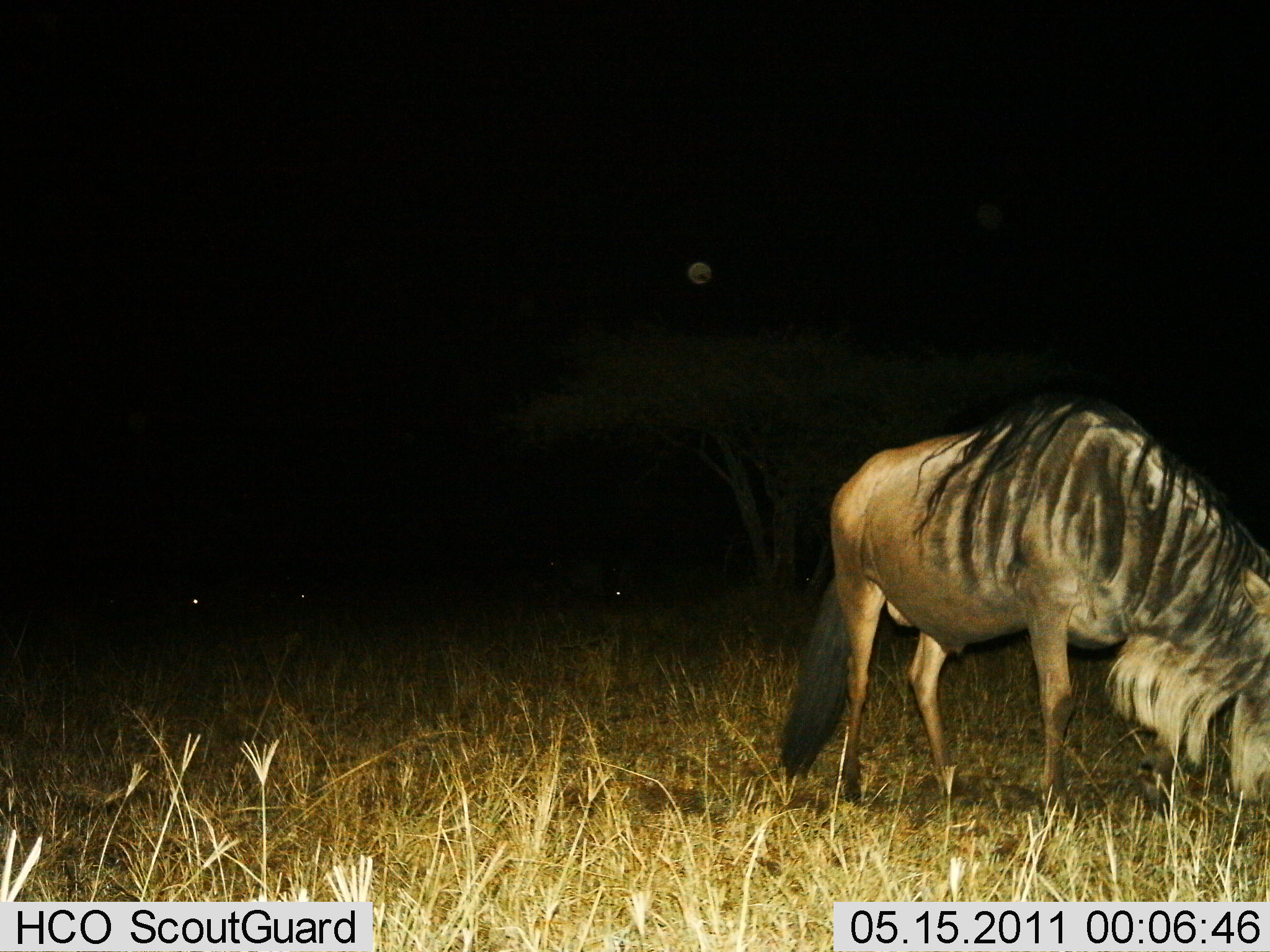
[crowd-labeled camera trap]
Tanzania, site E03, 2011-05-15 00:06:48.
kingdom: Animalia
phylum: Chordata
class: Mammalia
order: Artiodactyla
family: Bovidae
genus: Connochaetes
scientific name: Connochaetes taurinus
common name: blue wildebeest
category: wildebeest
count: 1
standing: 30%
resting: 0%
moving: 0%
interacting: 0%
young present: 0%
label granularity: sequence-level